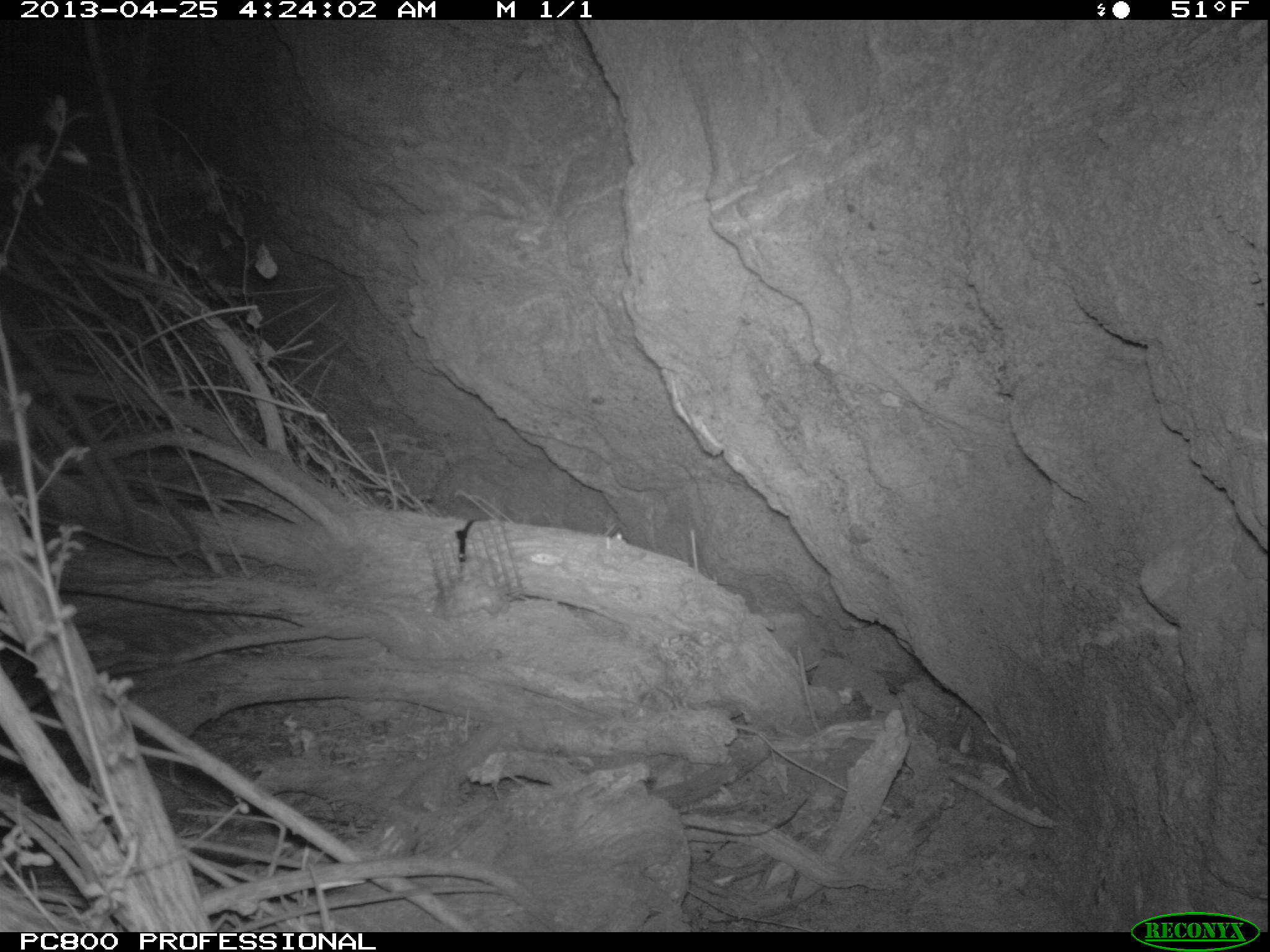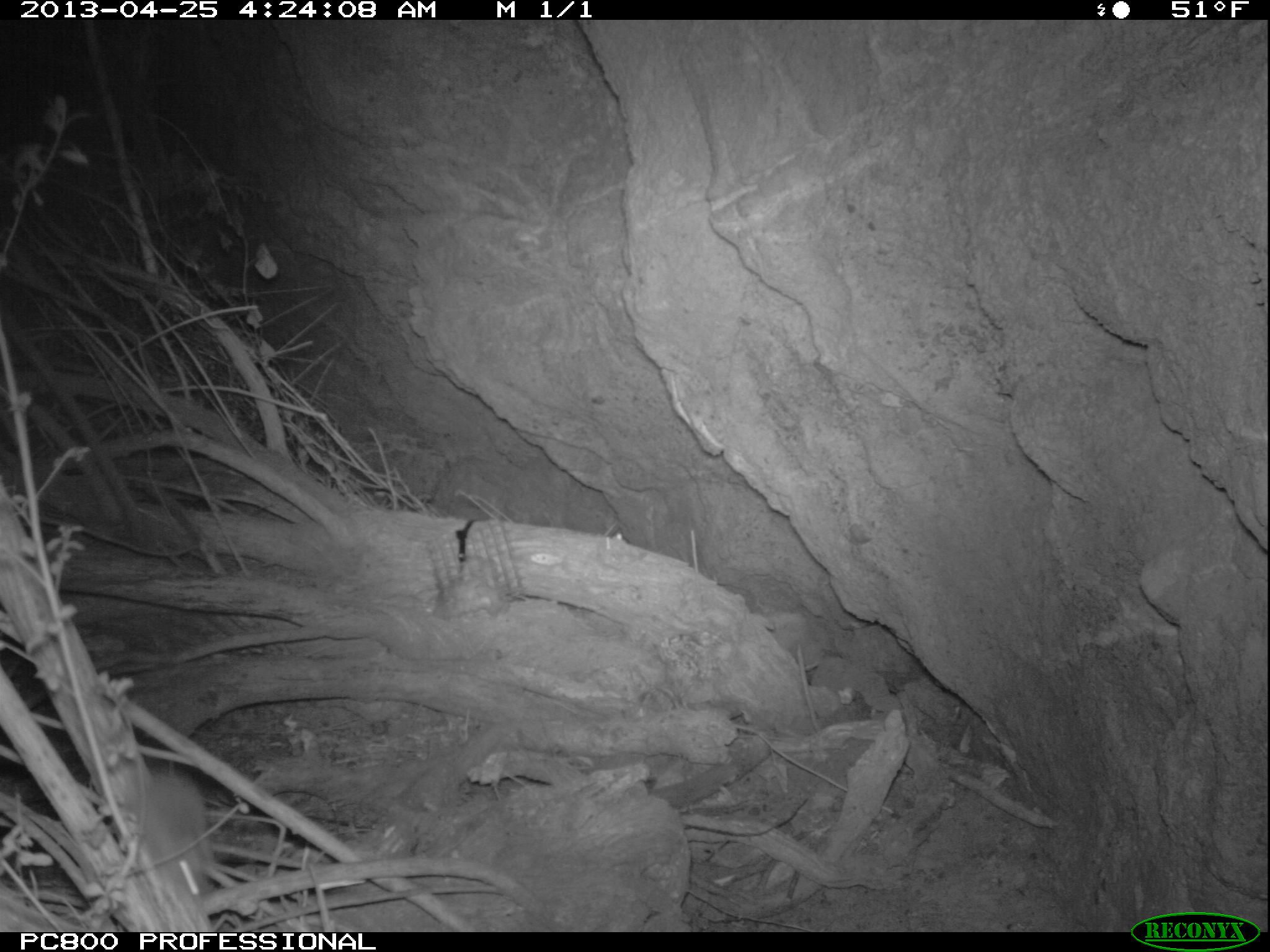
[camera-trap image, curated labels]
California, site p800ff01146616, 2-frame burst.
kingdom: Animalia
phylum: Chordata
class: Mammalia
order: Rodentia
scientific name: Rodentia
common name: rodent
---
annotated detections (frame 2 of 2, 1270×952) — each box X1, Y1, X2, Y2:
rodent: 138, 773, 210, 901